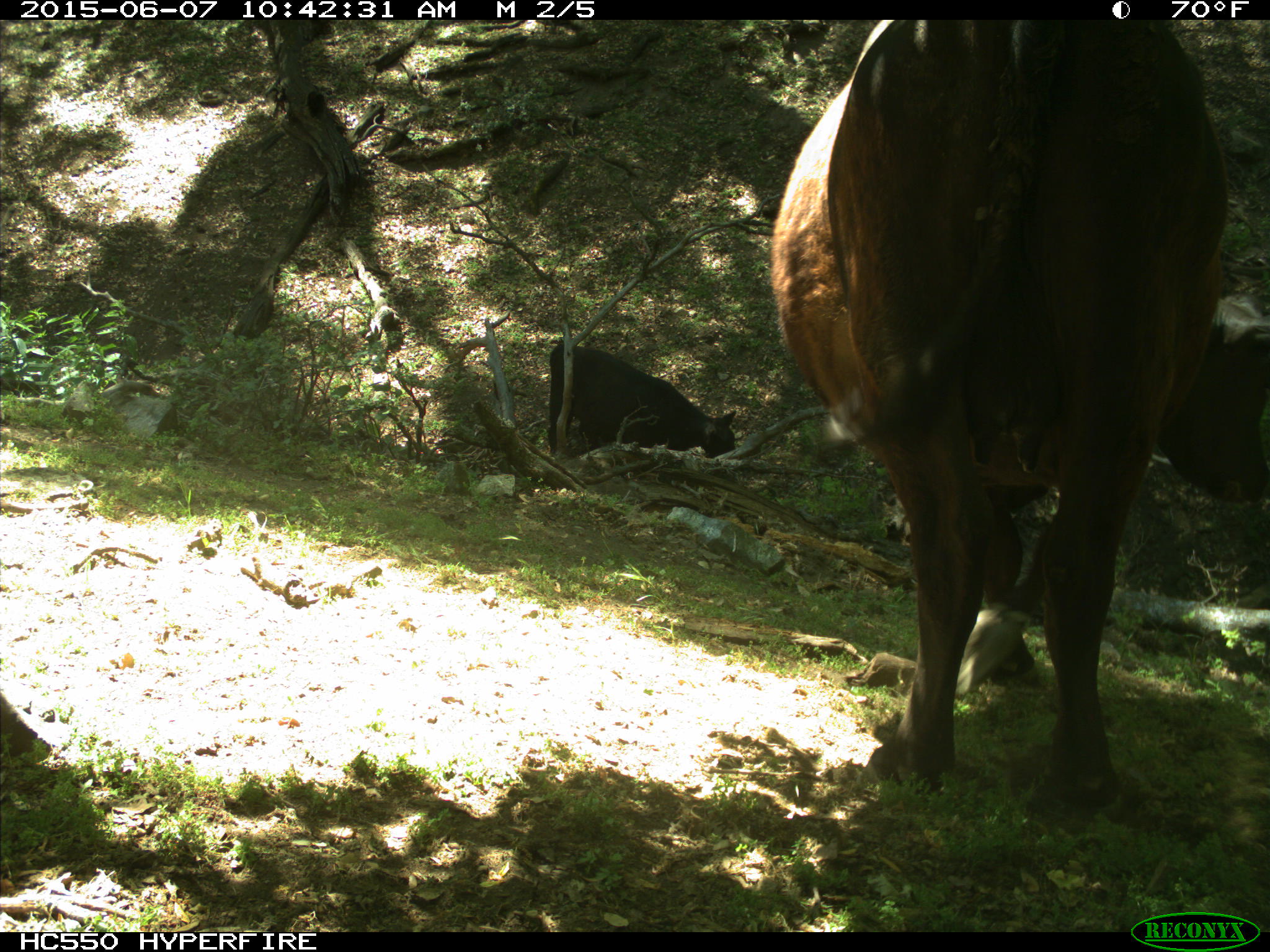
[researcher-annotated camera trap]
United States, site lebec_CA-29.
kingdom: Animalia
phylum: Chordata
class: Mammalia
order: Artiodactyla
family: Bovidae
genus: Bos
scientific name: Bos taurus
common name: domestic cow